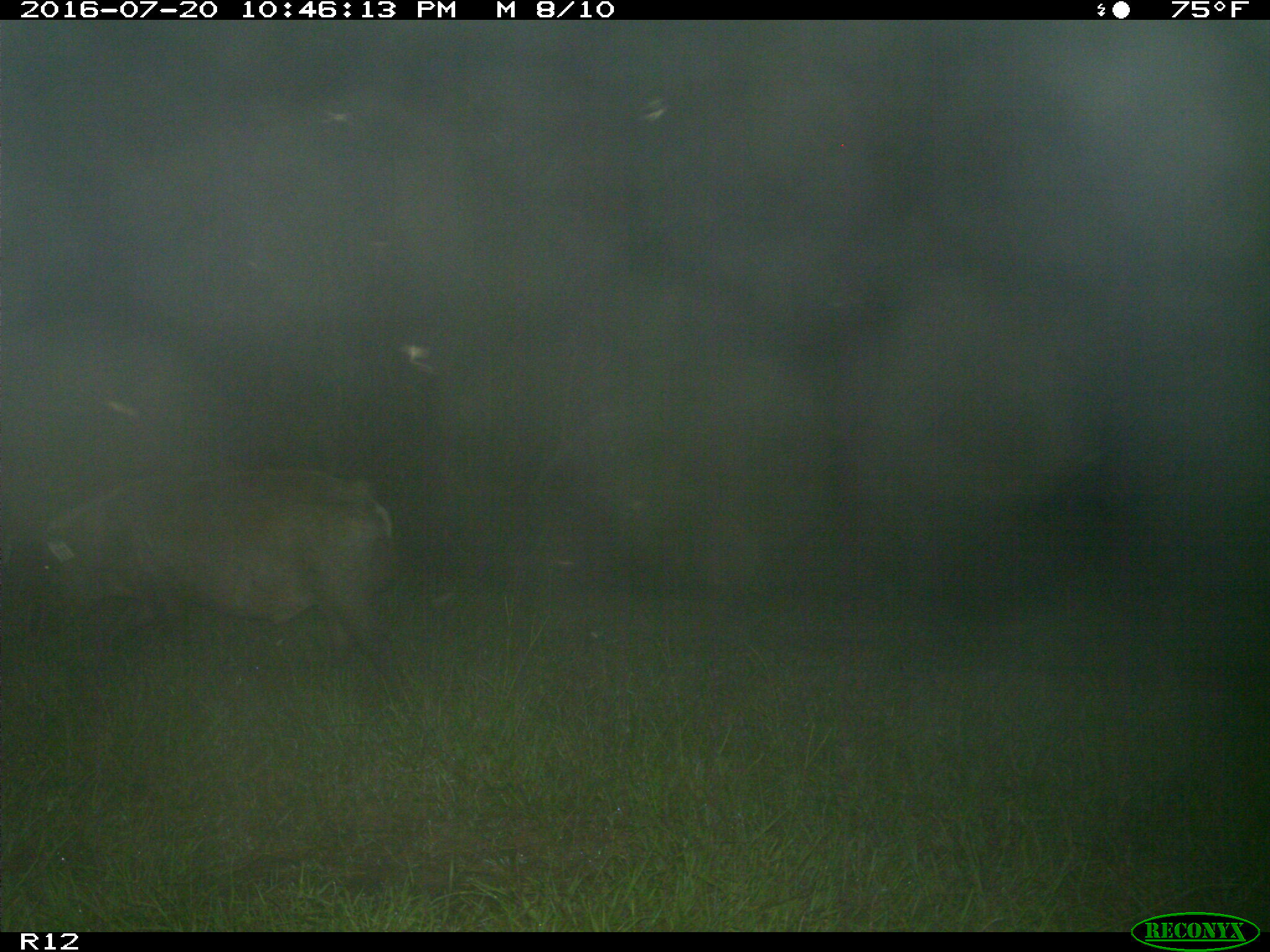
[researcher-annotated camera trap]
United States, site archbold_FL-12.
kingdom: Animalia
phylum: Chordata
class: Mammalia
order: Artiodactyla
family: Suidae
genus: Sus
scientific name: Sus scrofa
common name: wild boar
Sus scrofa (wild boar).